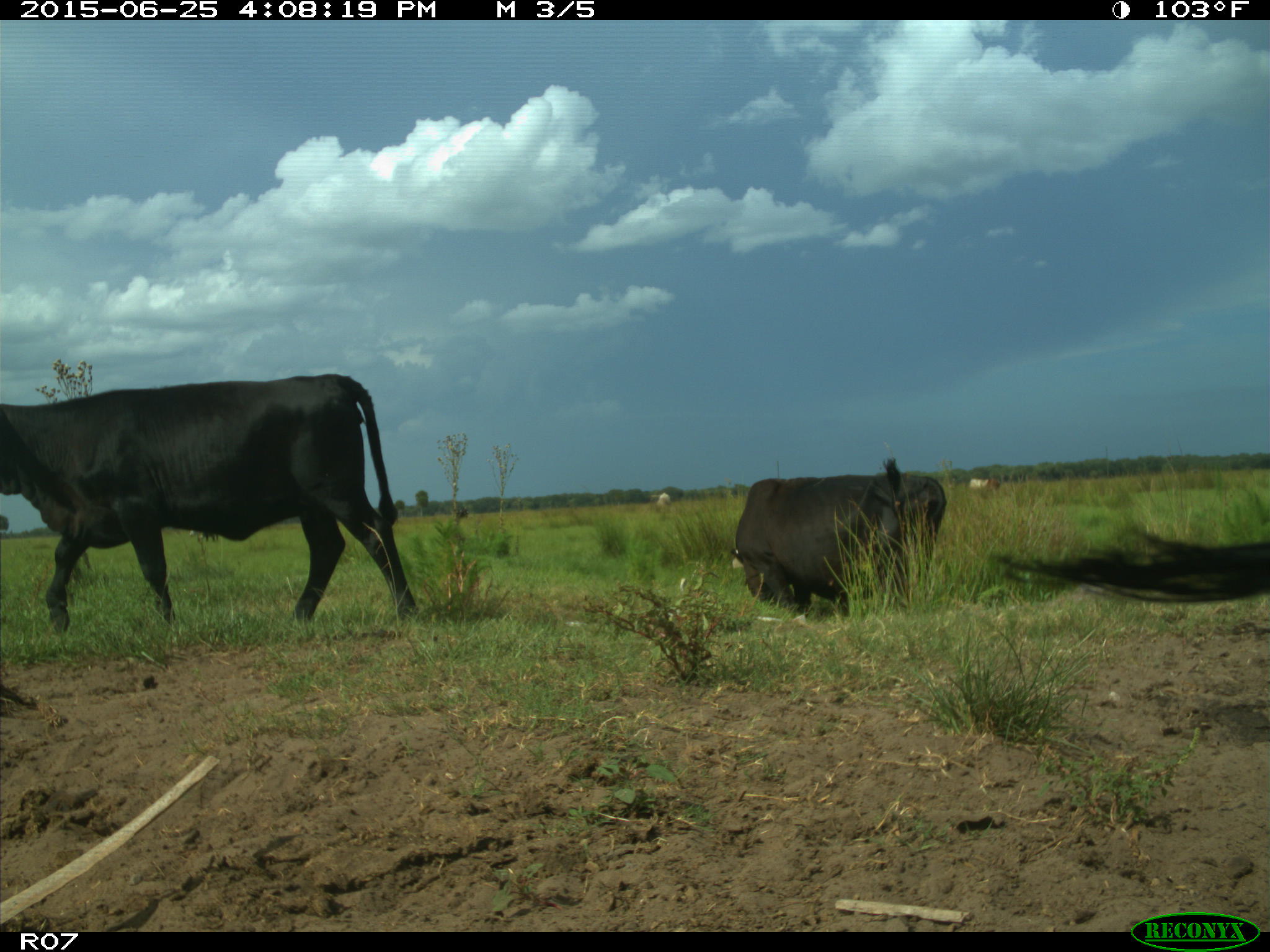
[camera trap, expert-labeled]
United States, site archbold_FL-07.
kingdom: Animalia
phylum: Chordata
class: Mammalia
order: Artiodactyla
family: Bovidae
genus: Bos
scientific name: Bos taurus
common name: domestic cow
Bos taurus (domestic cow).